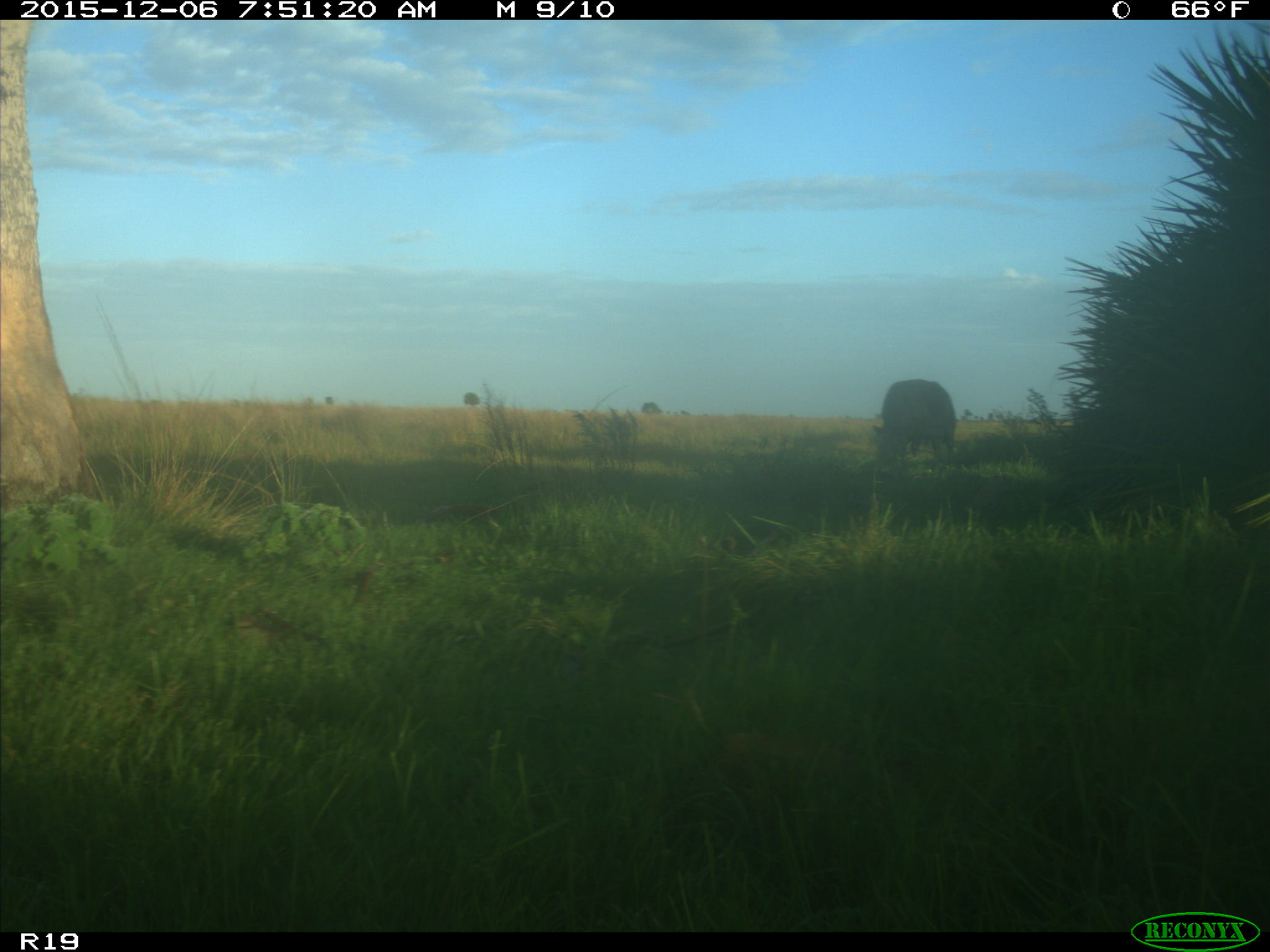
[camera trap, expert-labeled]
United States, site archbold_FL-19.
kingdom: Animalia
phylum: Chordata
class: Mammalia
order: Artiodactyla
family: Bovidae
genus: Bos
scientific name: Bos taurus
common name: domestic cow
Bos taurus (domestic cow).